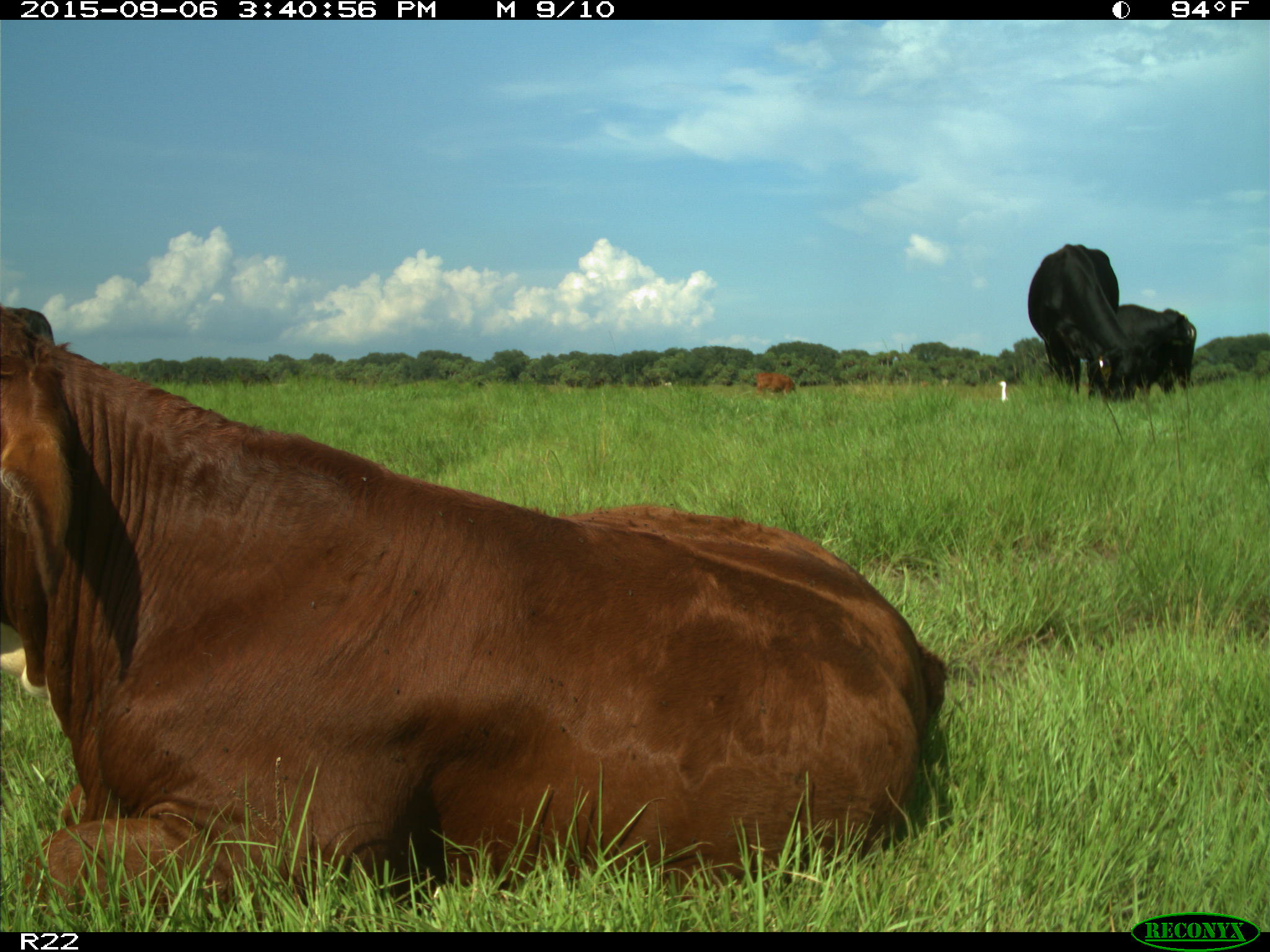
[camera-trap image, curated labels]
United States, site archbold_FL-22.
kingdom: Animalia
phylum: Chordata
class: Mammalia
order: Artiodactyla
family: Bovidae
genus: Bos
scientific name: Bos taurus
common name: domestic cow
Bos taurus (domestic cow).